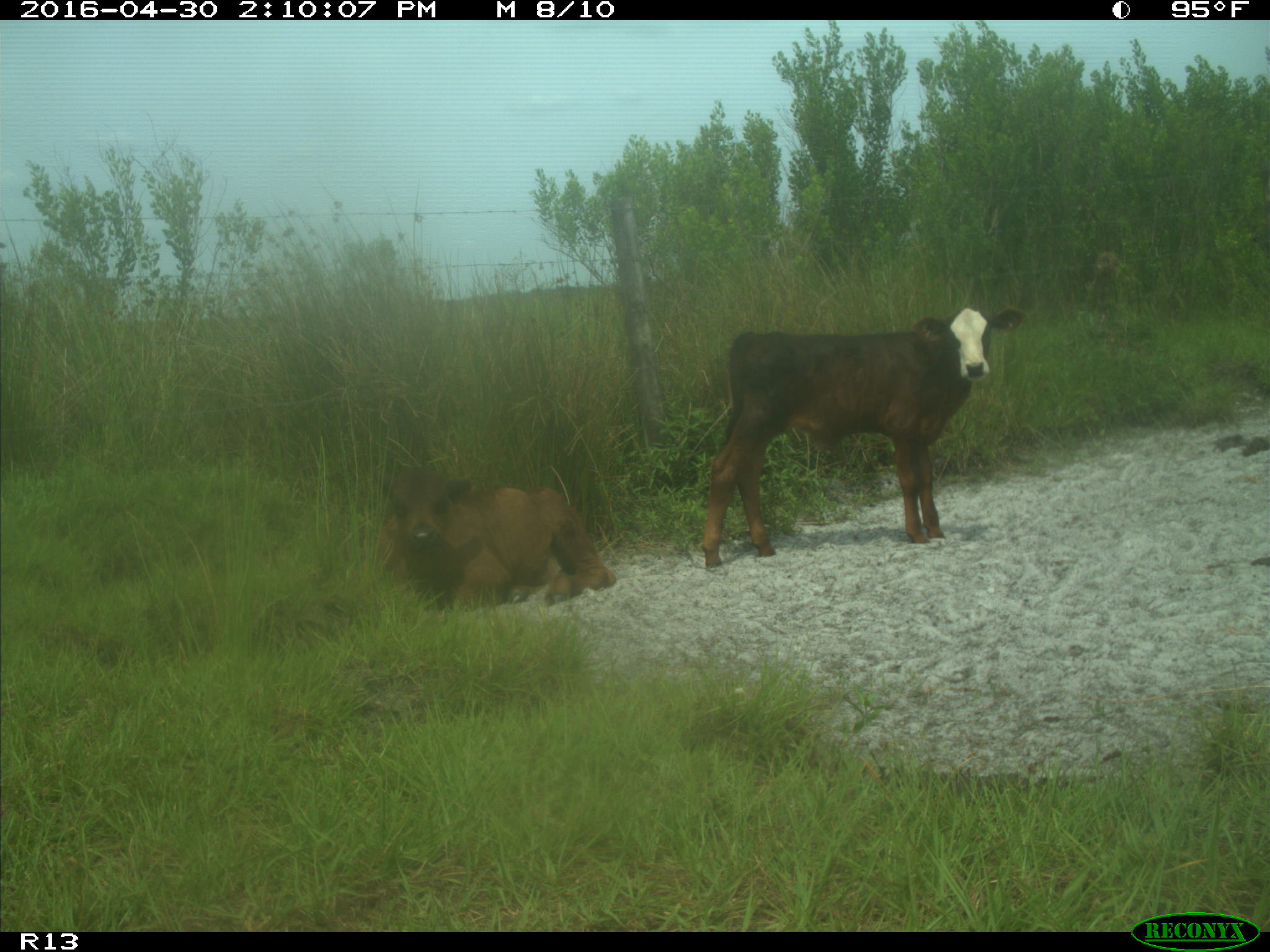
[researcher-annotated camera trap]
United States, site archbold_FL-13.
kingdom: Animalia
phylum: Chordata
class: Mammalia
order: Artiodactyla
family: Bovidae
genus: Bos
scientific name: Bos taurus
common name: domestic cow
Bos taurus (domestic cow).